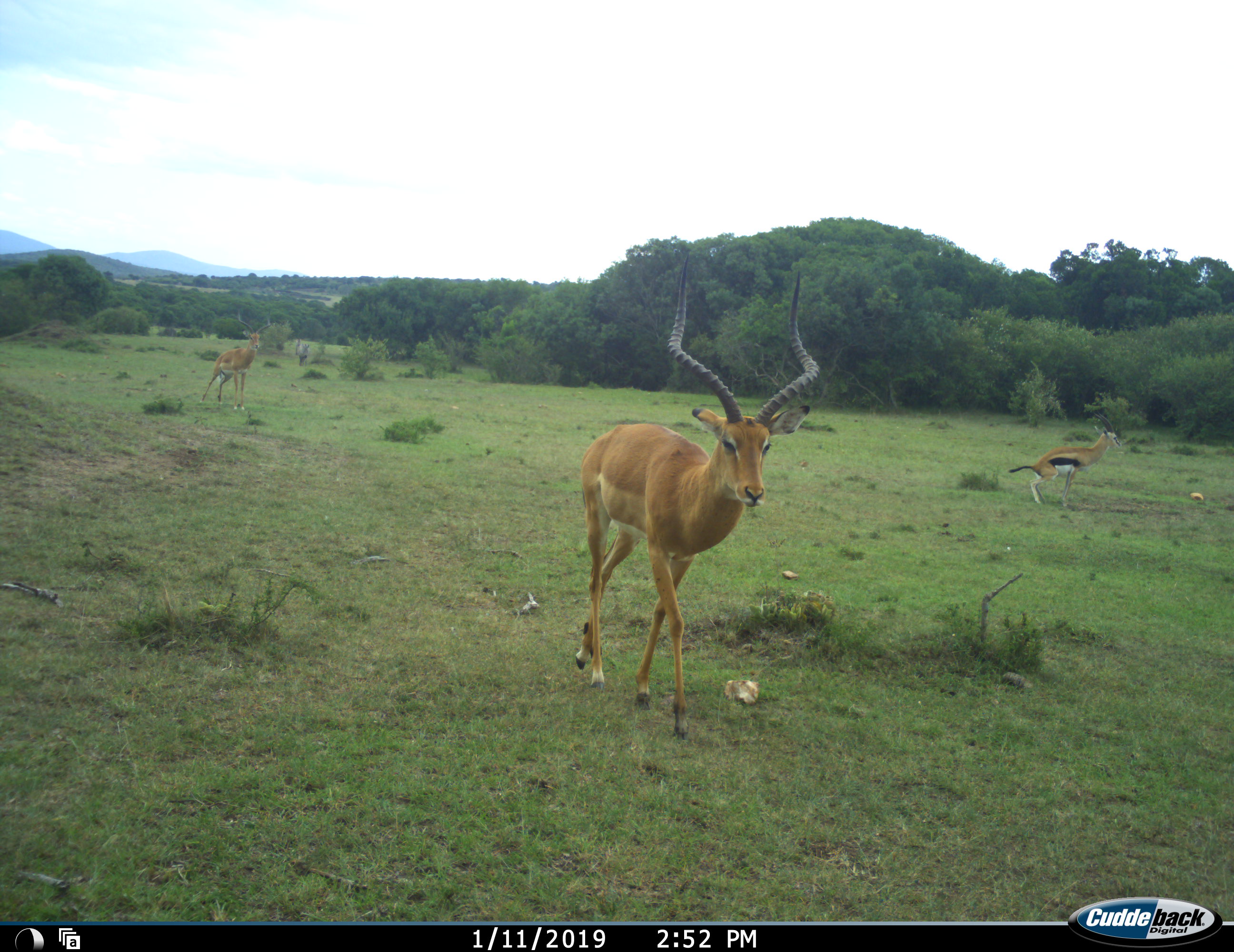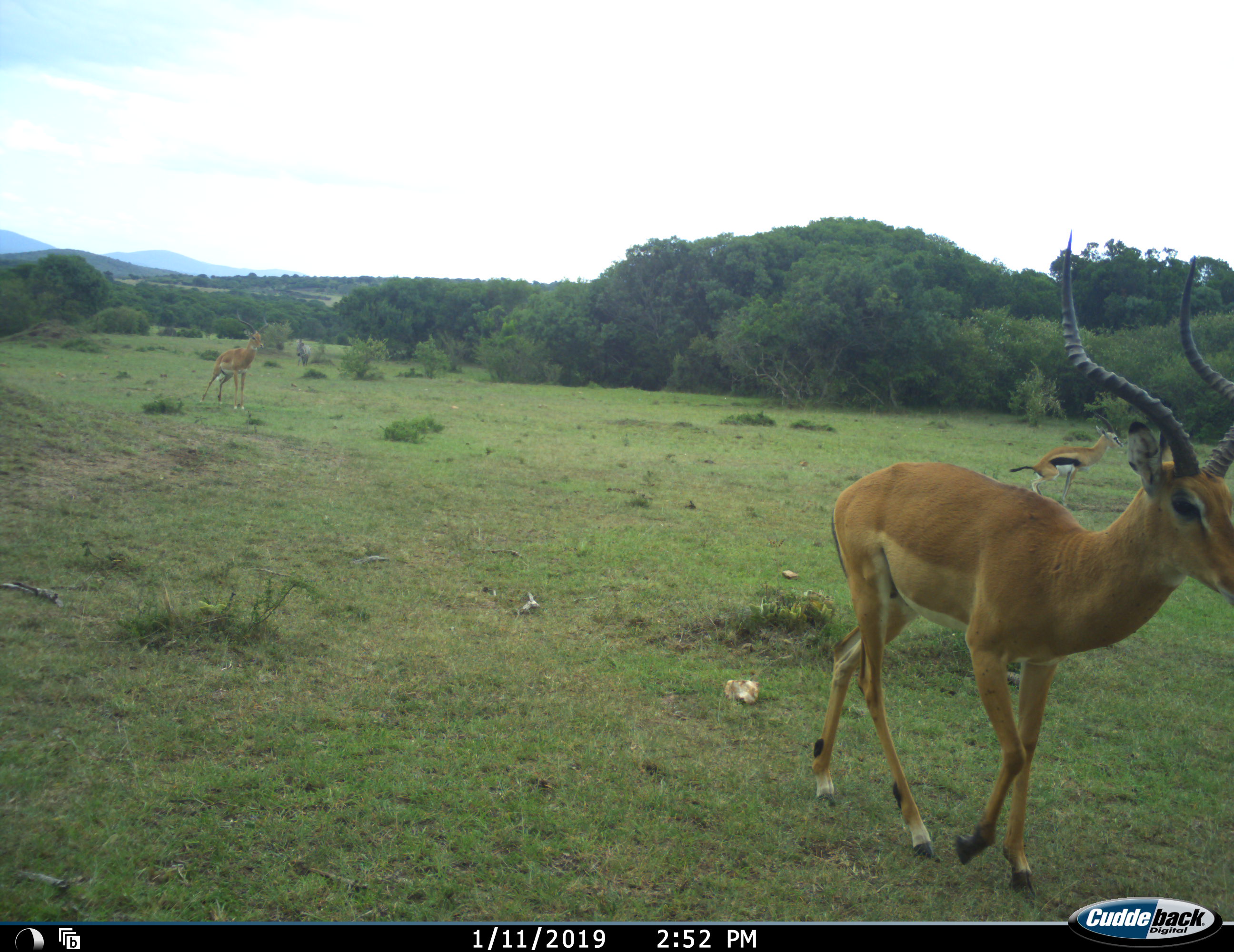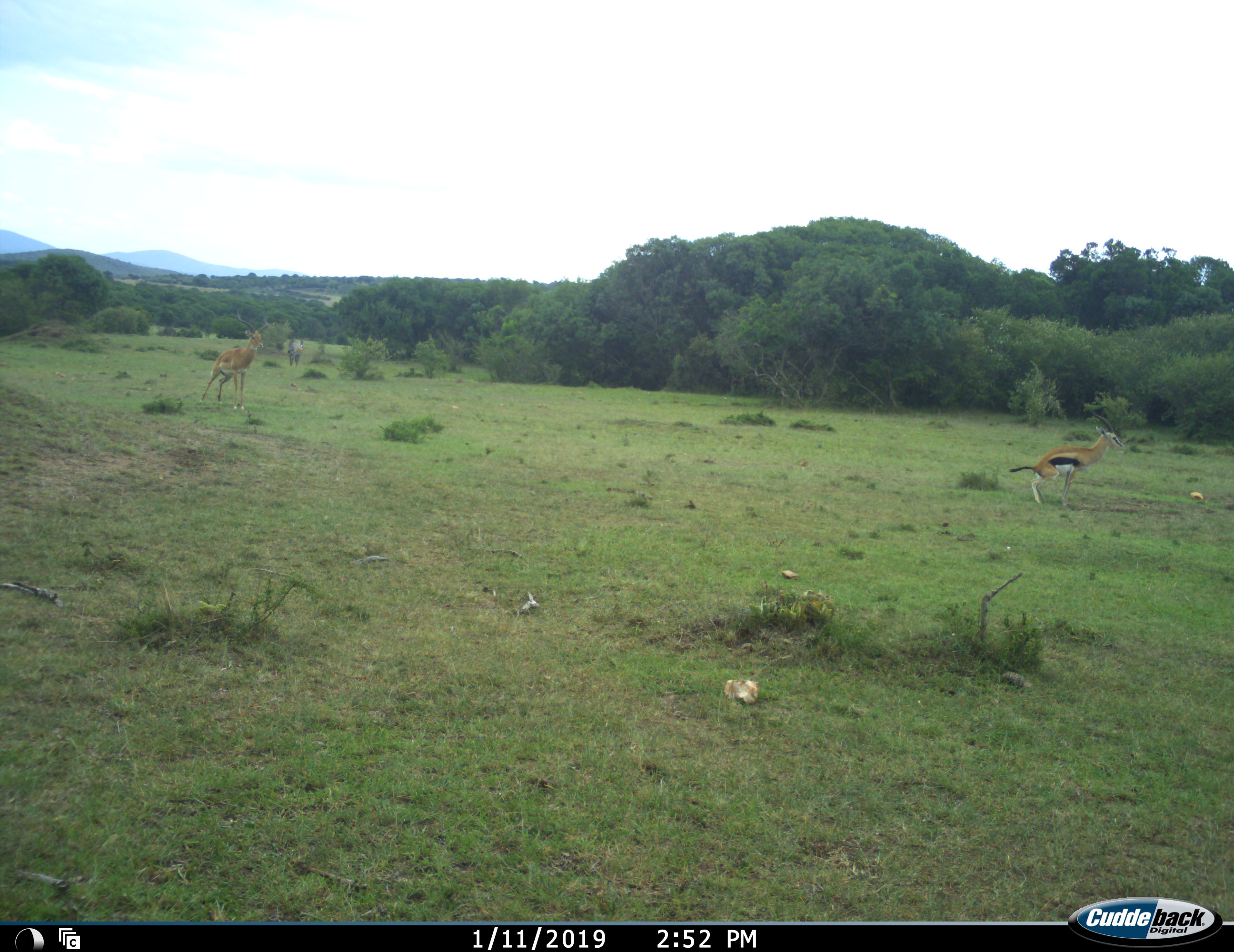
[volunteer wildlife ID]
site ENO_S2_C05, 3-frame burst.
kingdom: Animalia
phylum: Chordata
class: Mammalia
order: Artiodactyla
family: Bovidae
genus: Eudorcas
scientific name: Eudorcas thomsonii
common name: thomson's gazelle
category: gazellethomsons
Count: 1.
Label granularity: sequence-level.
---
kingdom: Animalia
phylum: Chordata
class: Mammalia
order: Artiodactyla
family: Bovidae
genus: Aepyceros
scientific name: Aepyceros melampus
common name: impala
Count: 2.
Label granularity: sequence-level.